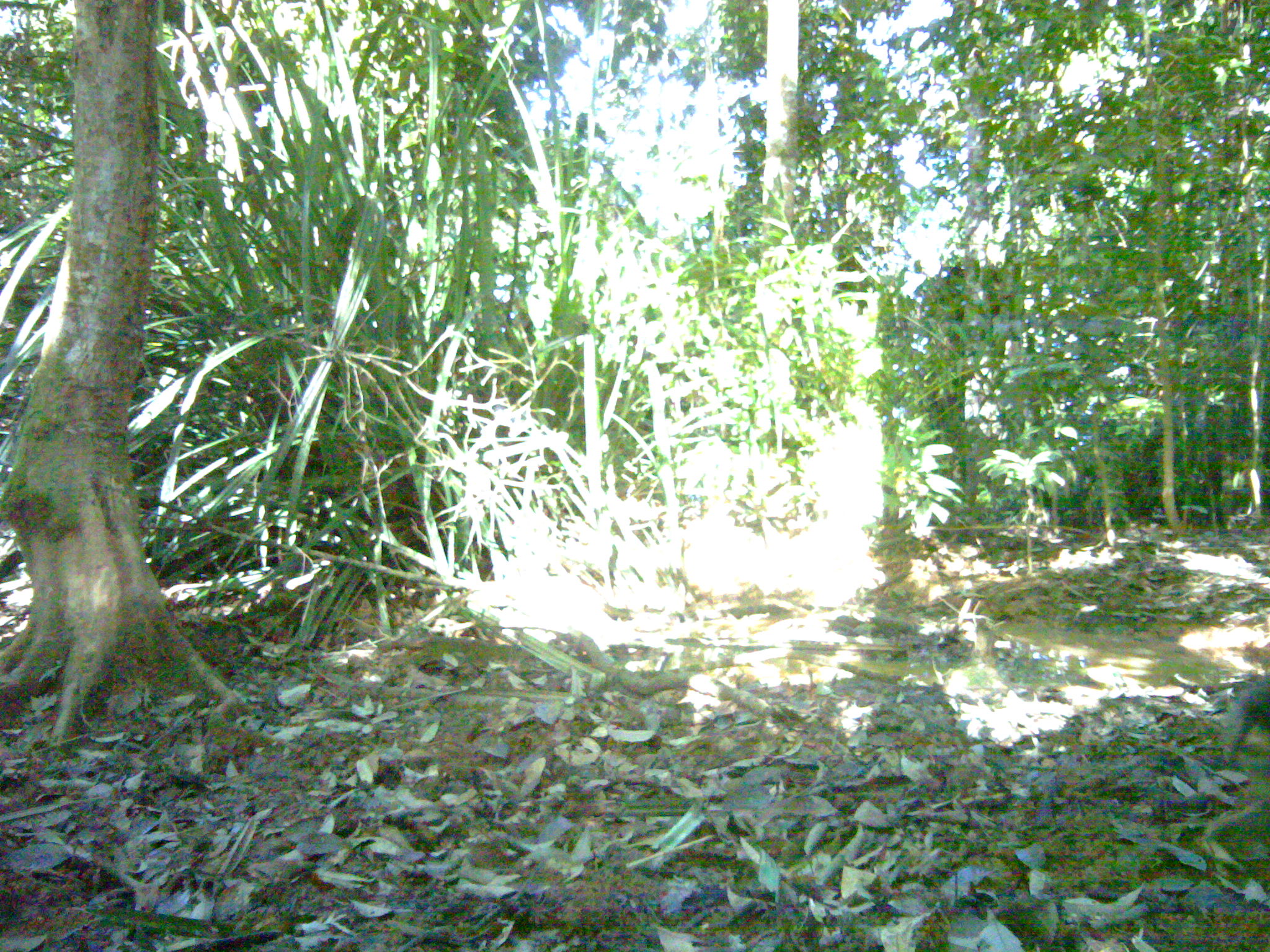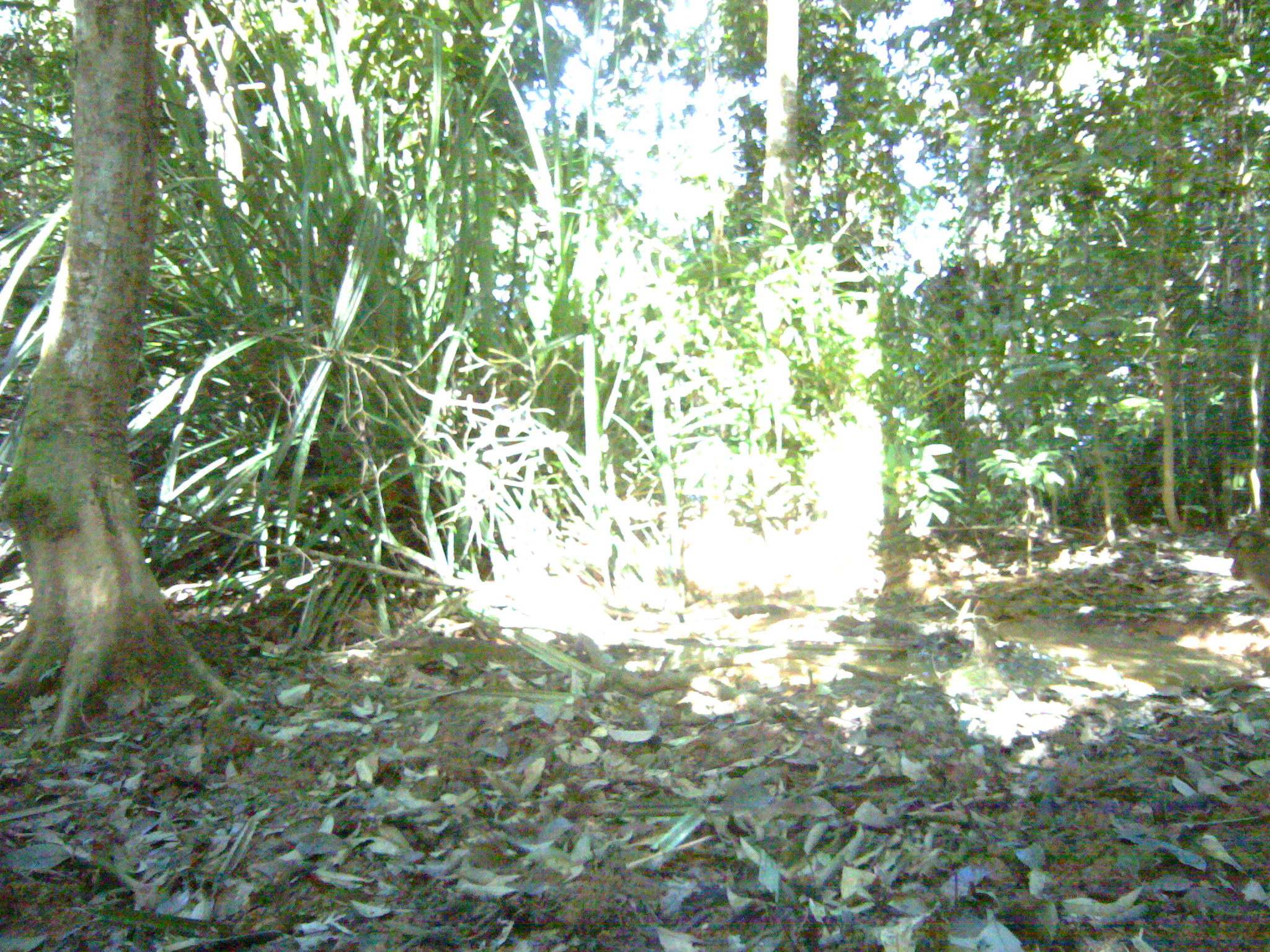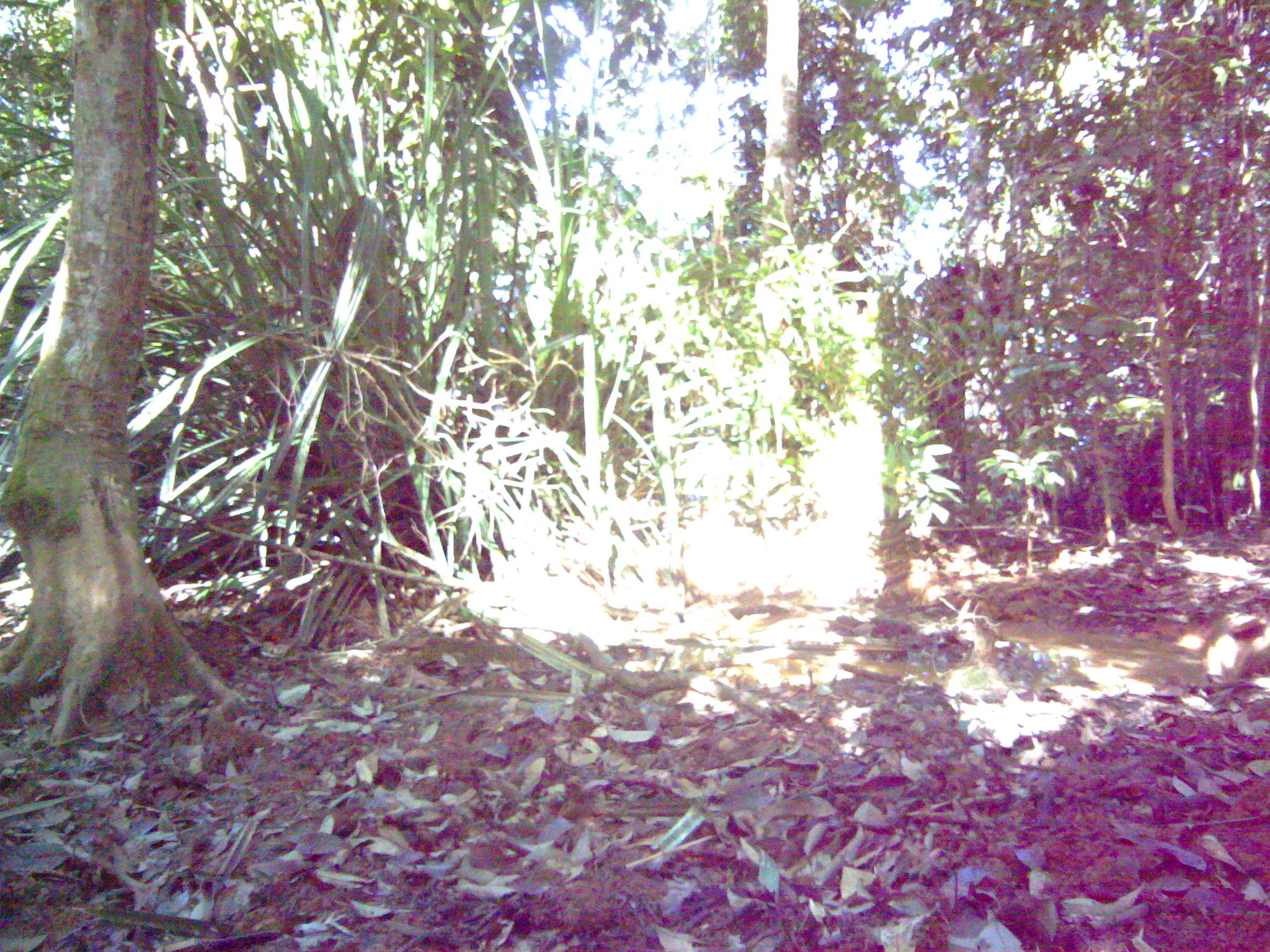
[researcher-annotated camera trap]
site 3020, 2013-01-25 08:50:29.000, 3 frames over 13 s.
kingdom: Animalia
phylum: Chordata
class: Mammalia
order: Primates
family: Cercopithecidae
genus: Macaca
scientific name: Macaca nemestrina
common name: southern pig-tailed macaque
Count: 1.